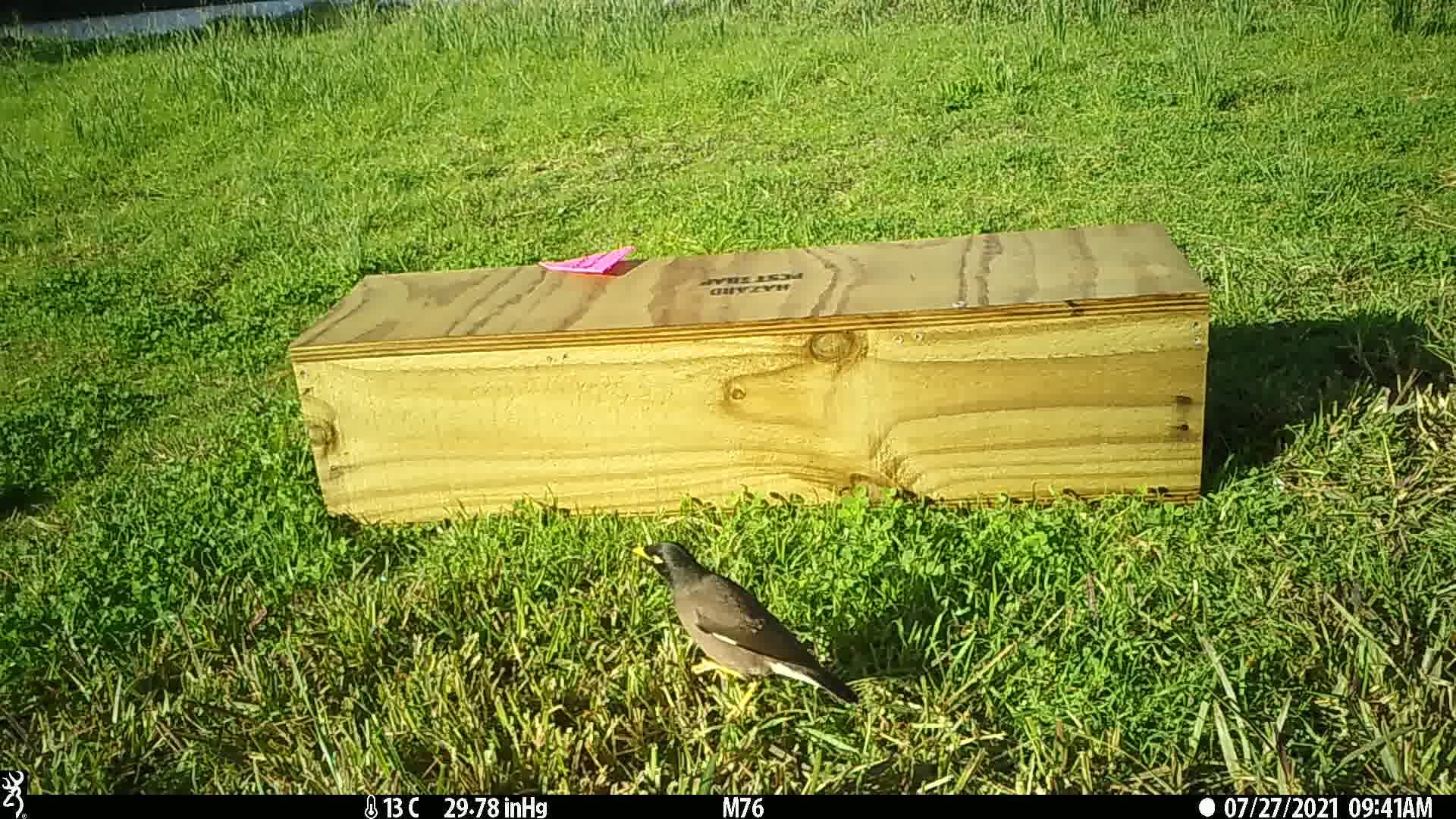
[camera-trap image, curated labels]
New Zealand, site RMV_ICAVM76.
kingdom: Animalia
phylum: Chordata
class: Aves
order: Passeriformes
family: Sturnidae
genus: Acridotheres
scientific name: Acridotheres tristis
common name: common myna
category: myna